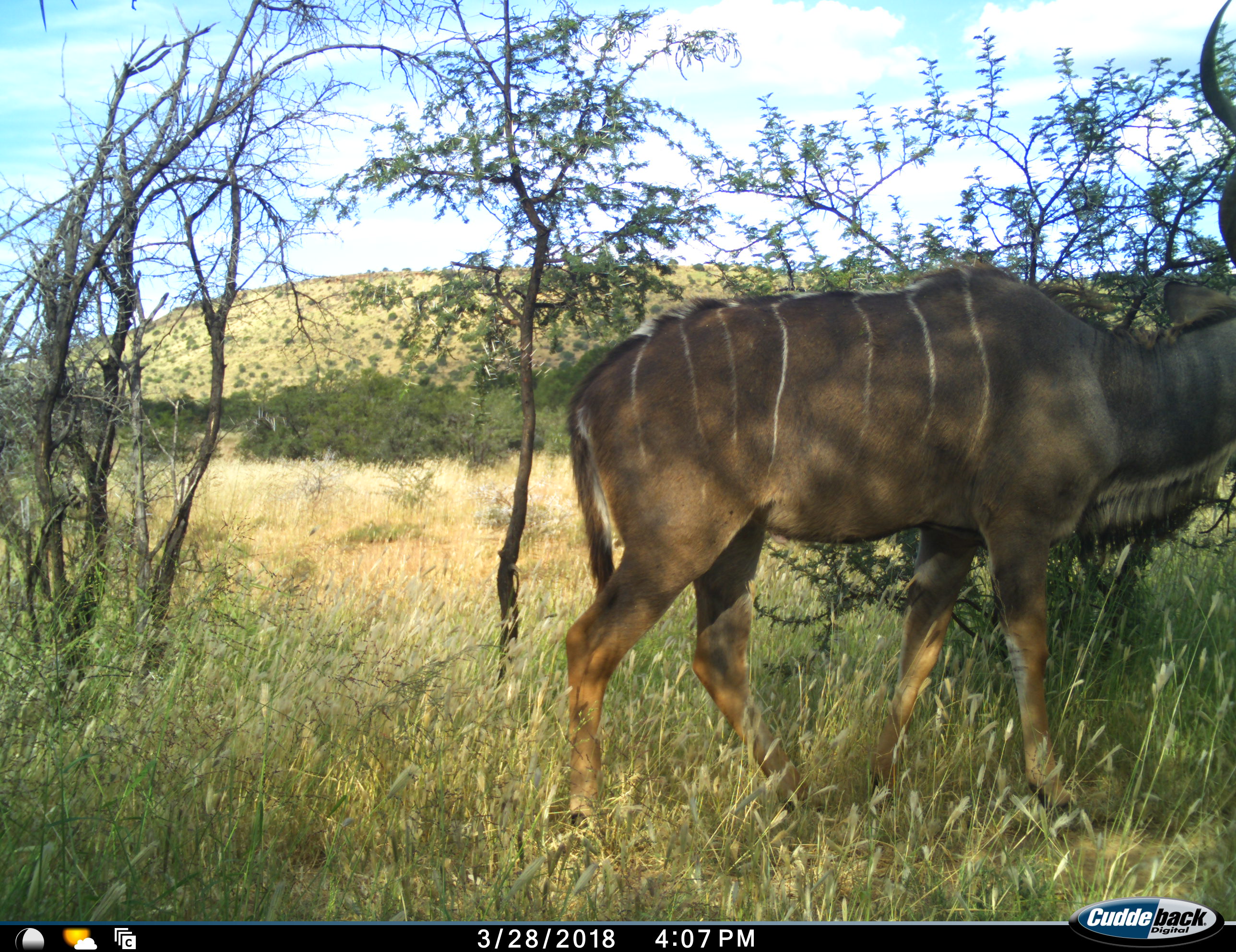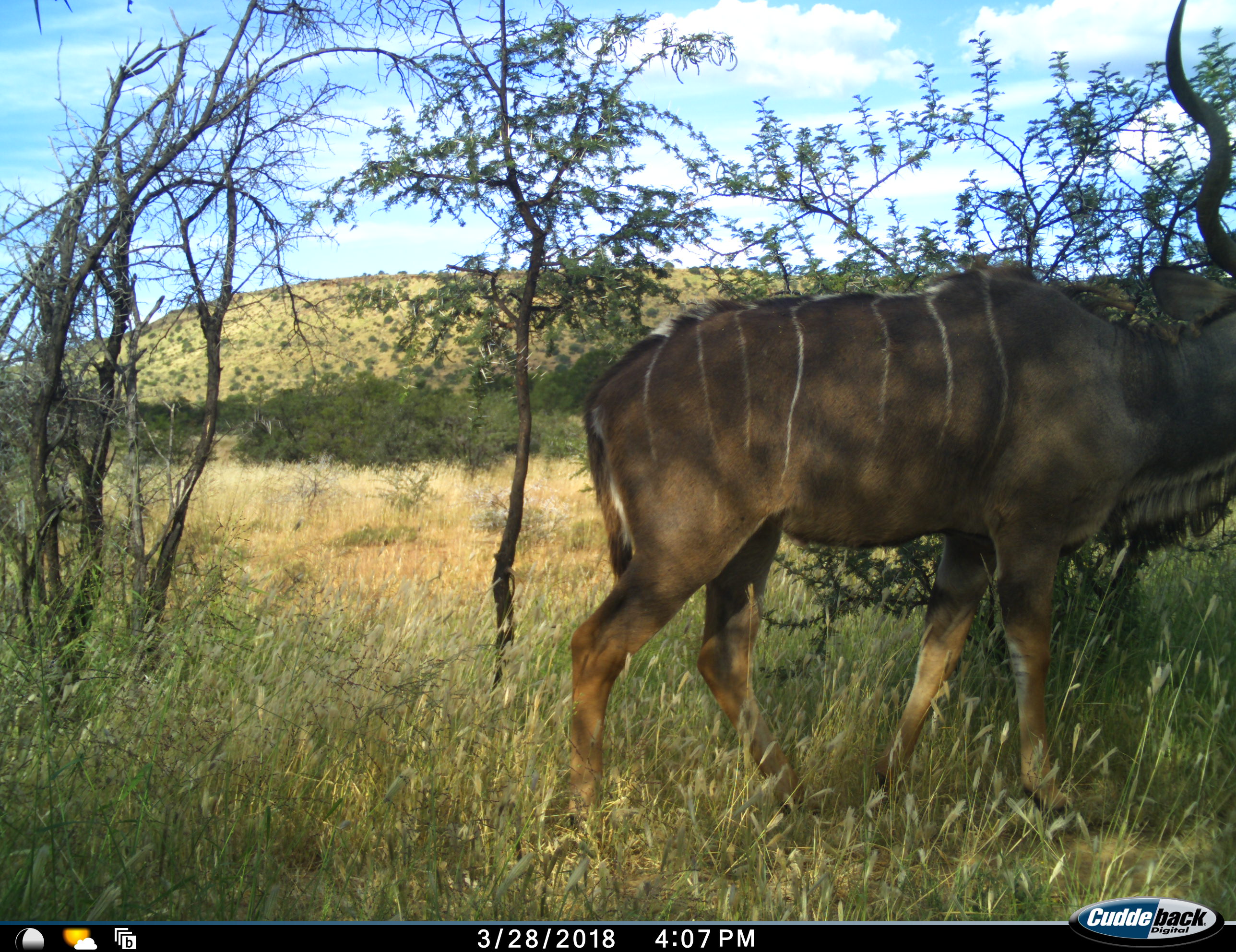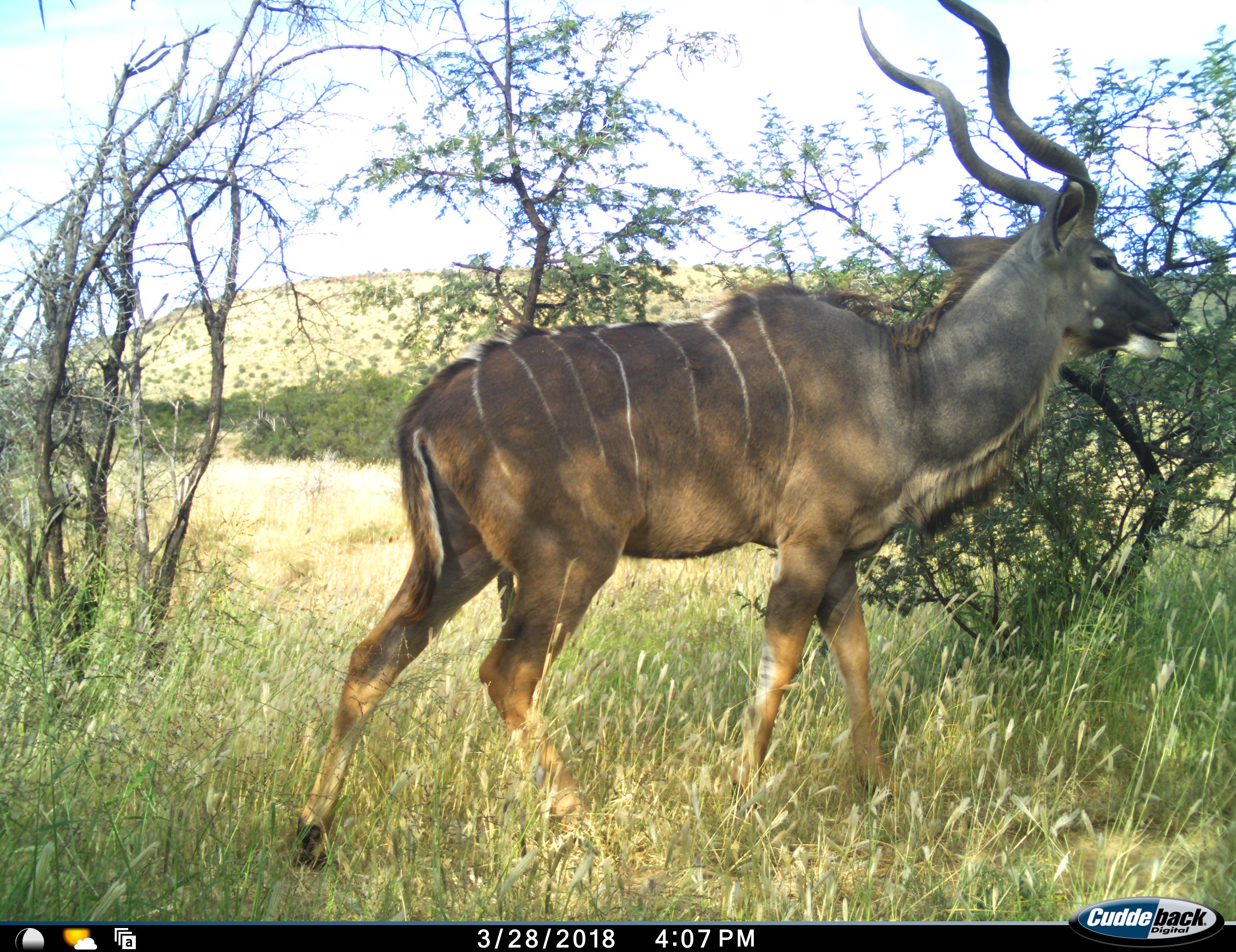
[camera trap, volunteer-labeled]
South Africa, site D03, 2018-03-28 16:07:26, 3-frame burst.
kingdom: Animalia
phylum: Chordata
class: Mammalia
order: Artiodactyla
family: Bovidae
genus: Tragelaphus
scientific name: Tragelaphus strepsiceros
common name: greater kudu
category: kudu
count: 1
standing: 10%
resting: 0%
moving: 80%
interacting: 0%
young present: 0%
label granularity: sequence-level